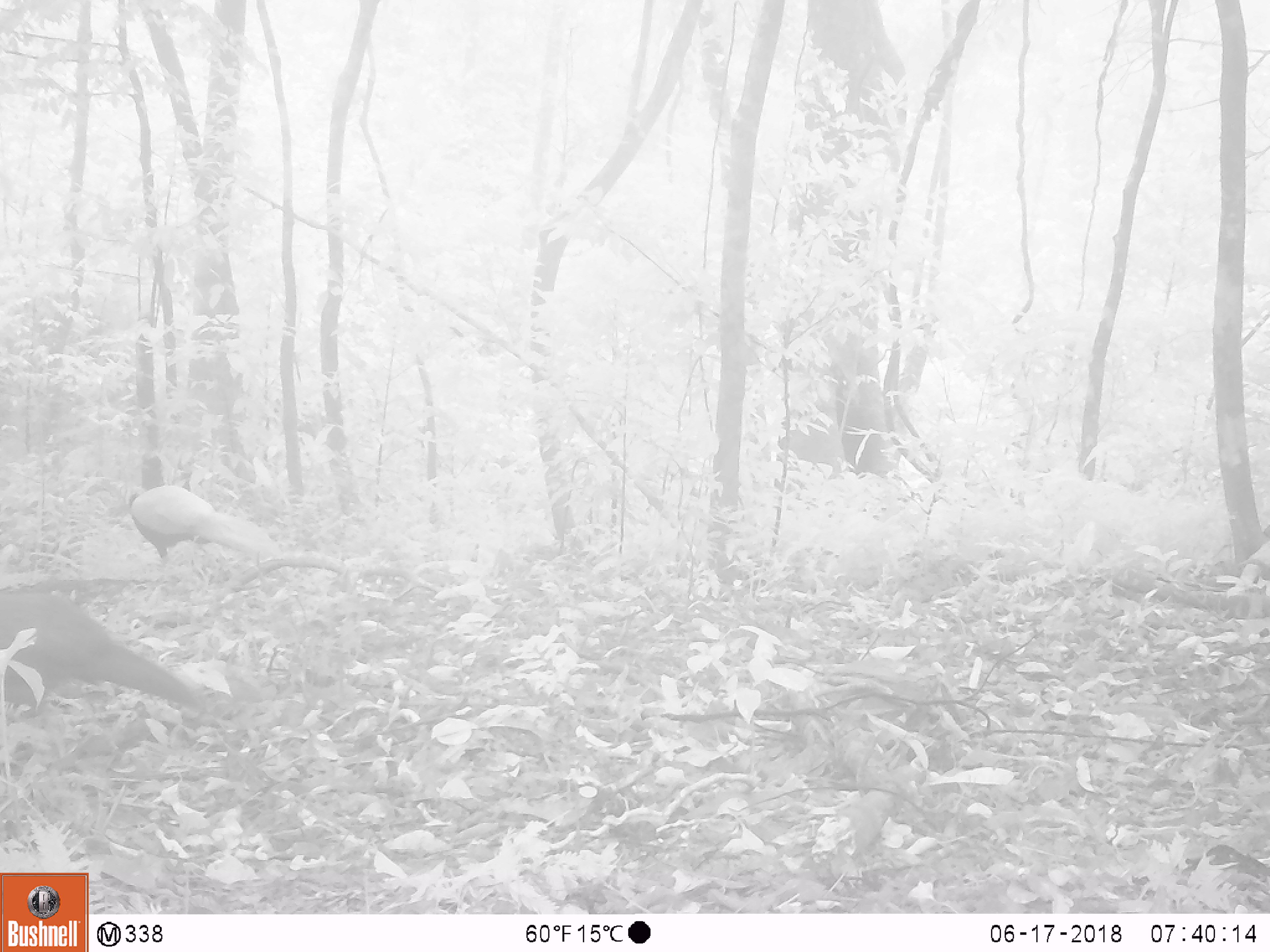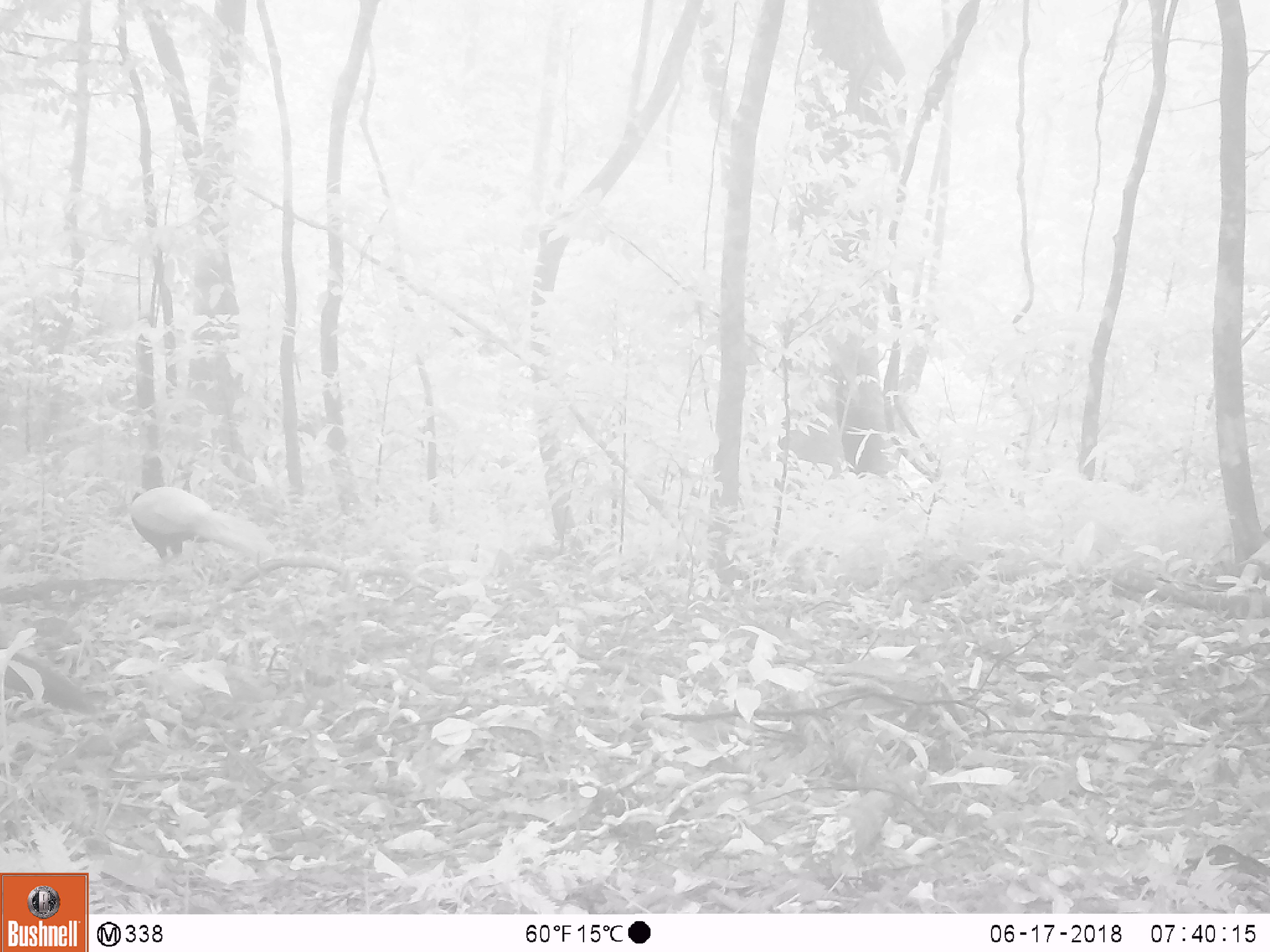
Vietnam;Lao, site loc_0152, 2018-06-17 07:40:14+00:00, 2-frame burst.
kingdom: Animalia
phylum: Chordata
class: Aves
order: Galliformes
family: Phasianidae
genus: Lophura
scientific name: Lophura nycthemera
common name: silver pheasant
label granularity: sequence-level